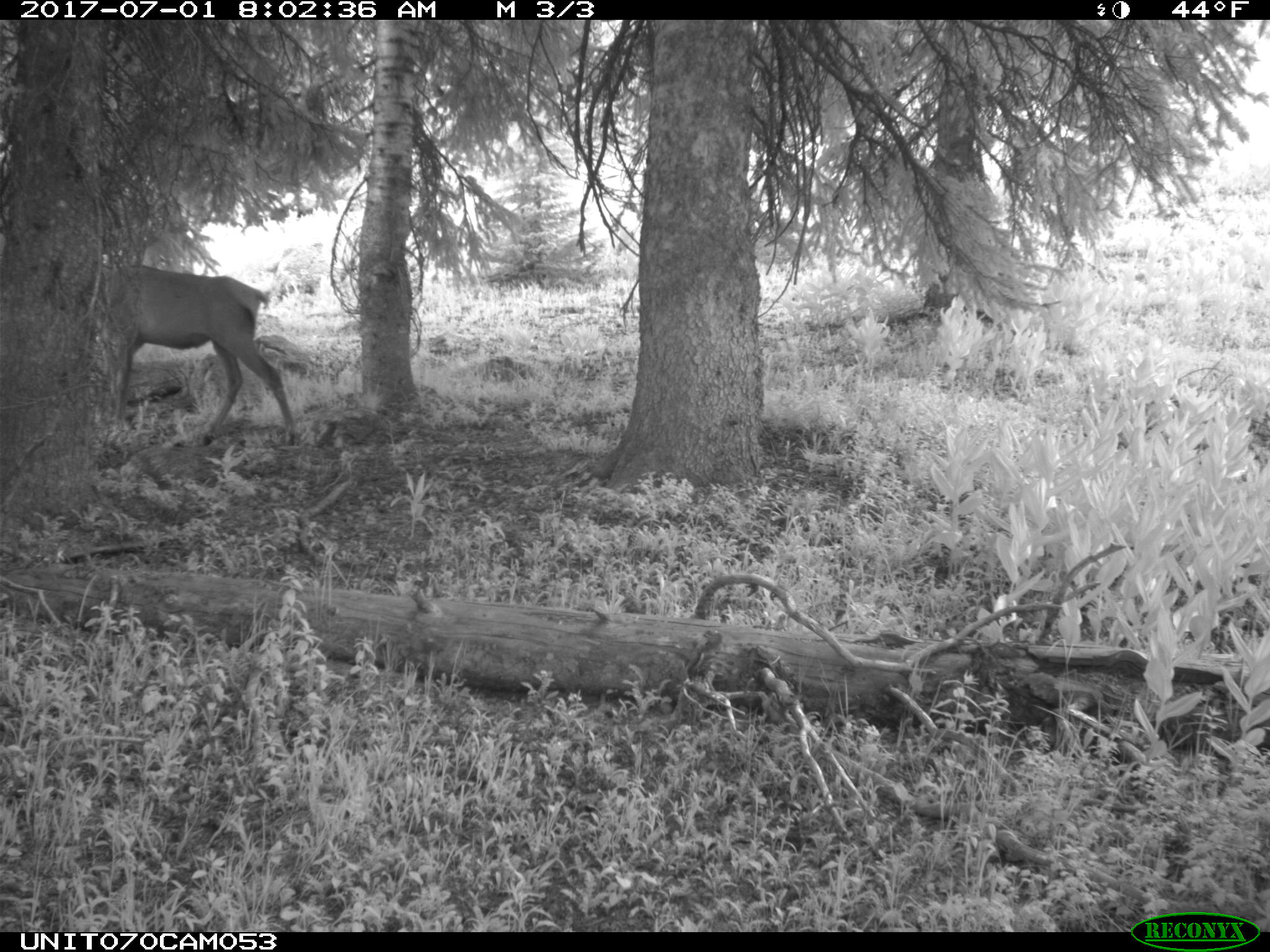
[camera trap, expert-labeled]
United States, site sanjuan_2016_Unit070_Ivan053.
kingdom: Animalia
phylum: Chordata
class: Mammalia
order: Artiodactyla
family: Cervidae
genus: Cervus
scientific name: Cervus elaphus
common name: red deer